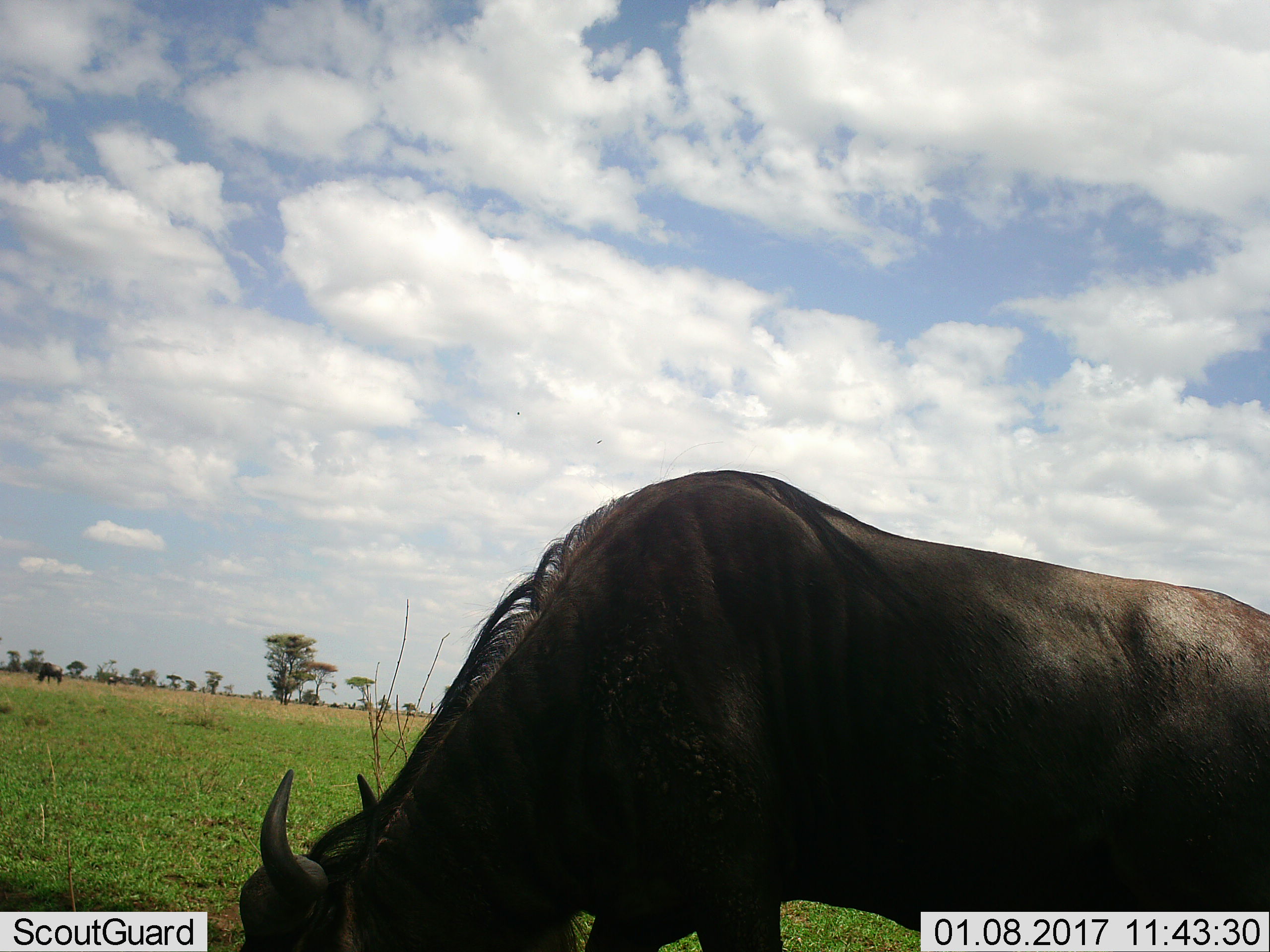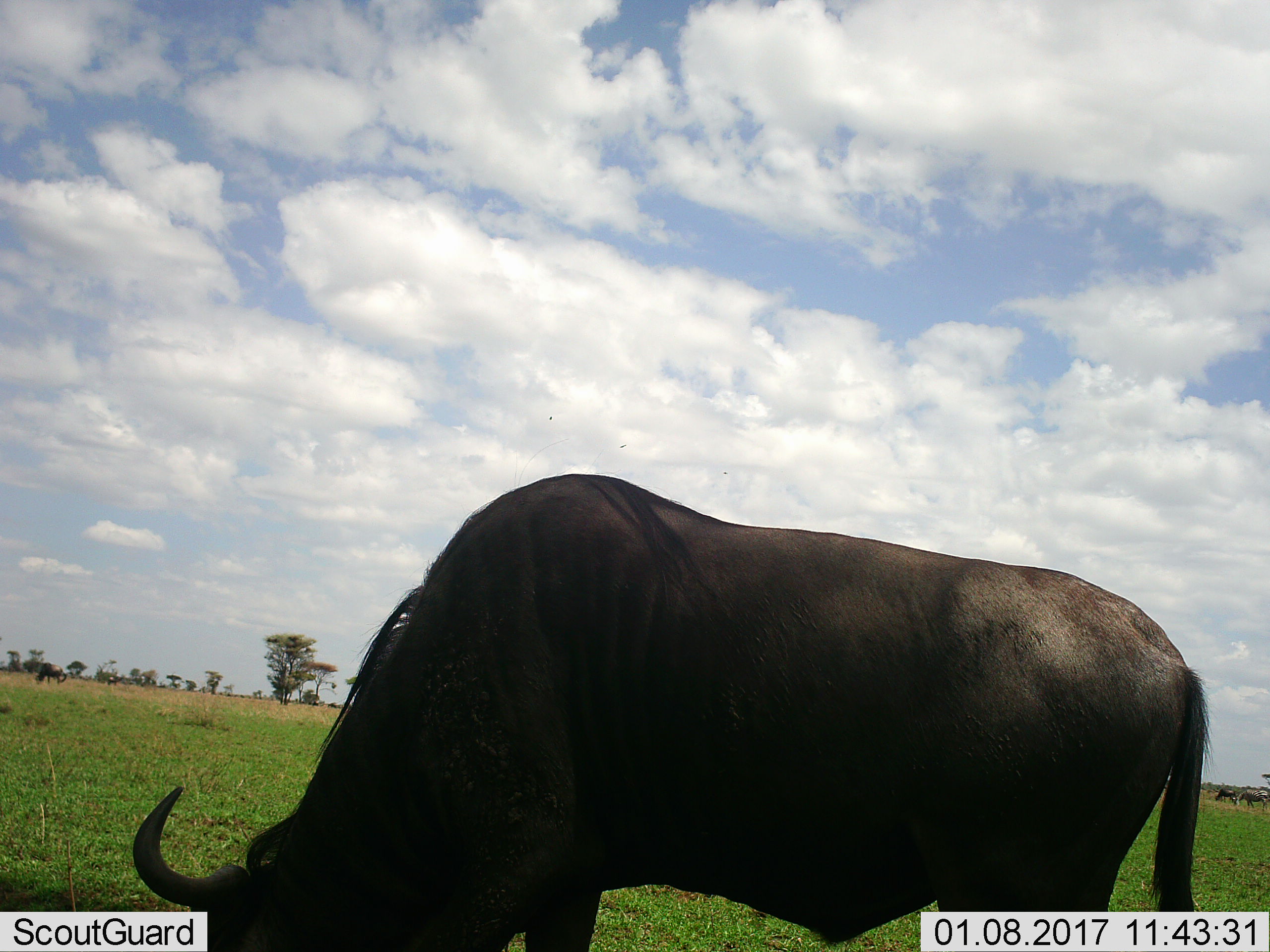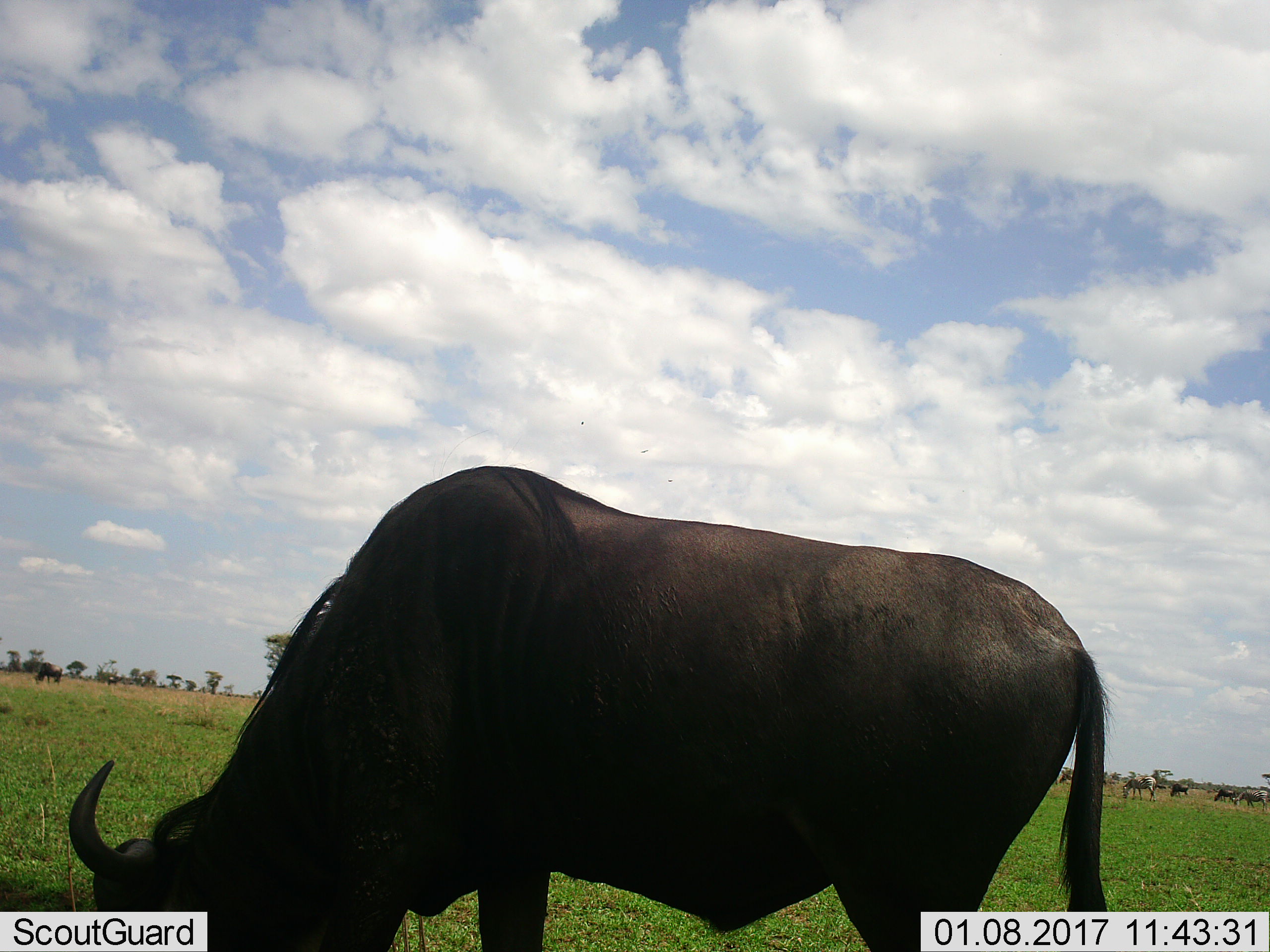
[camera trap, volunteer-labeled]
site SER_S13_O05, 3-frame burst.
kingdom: Animalia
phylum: Chordata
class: Mammalia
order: Artiodactyla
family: Bovidae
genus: Connochaetes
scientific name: Connochaetes taurinus taurinus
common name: blue wildebeest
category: wildebeestblue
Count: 1.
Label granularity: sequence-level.